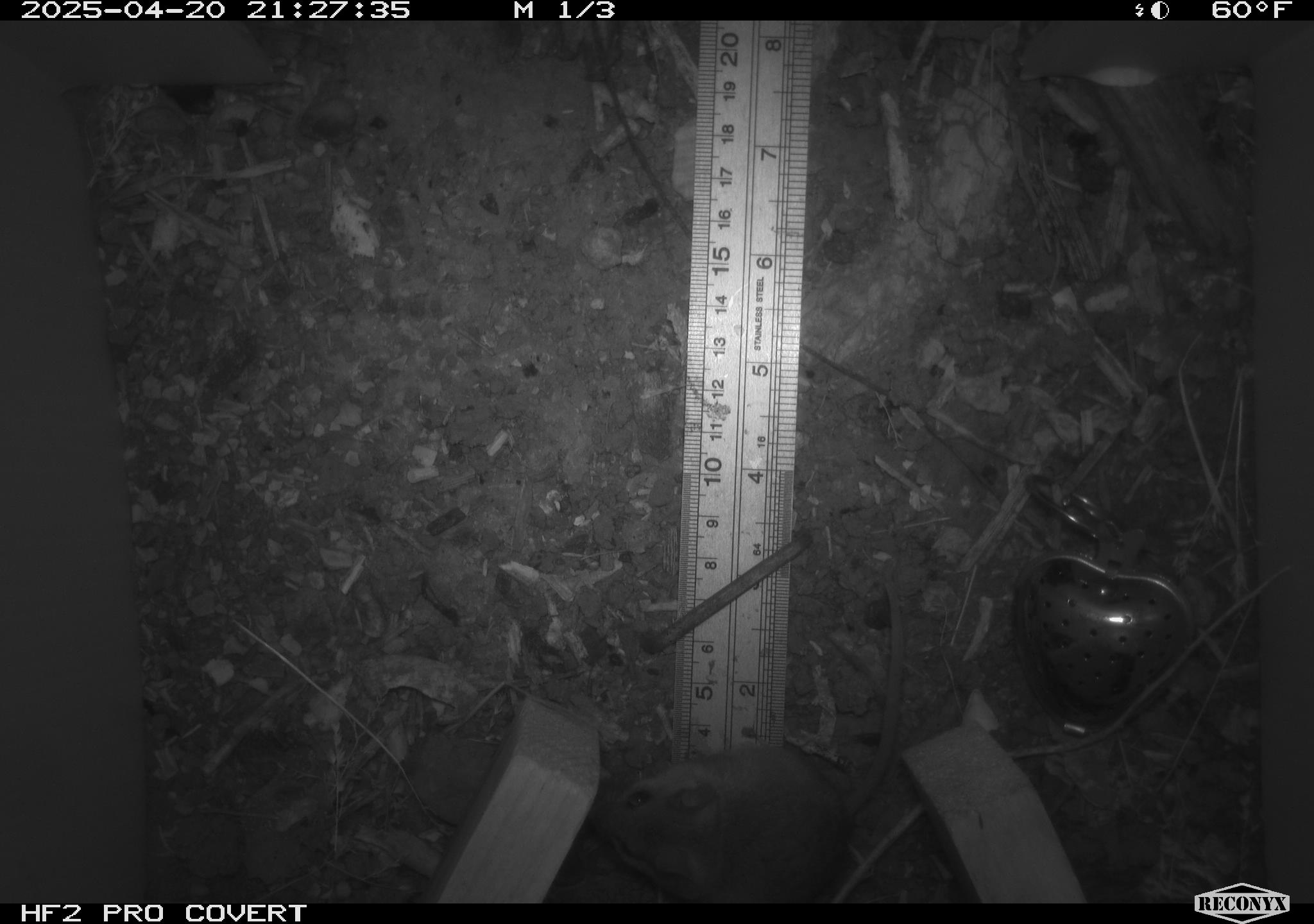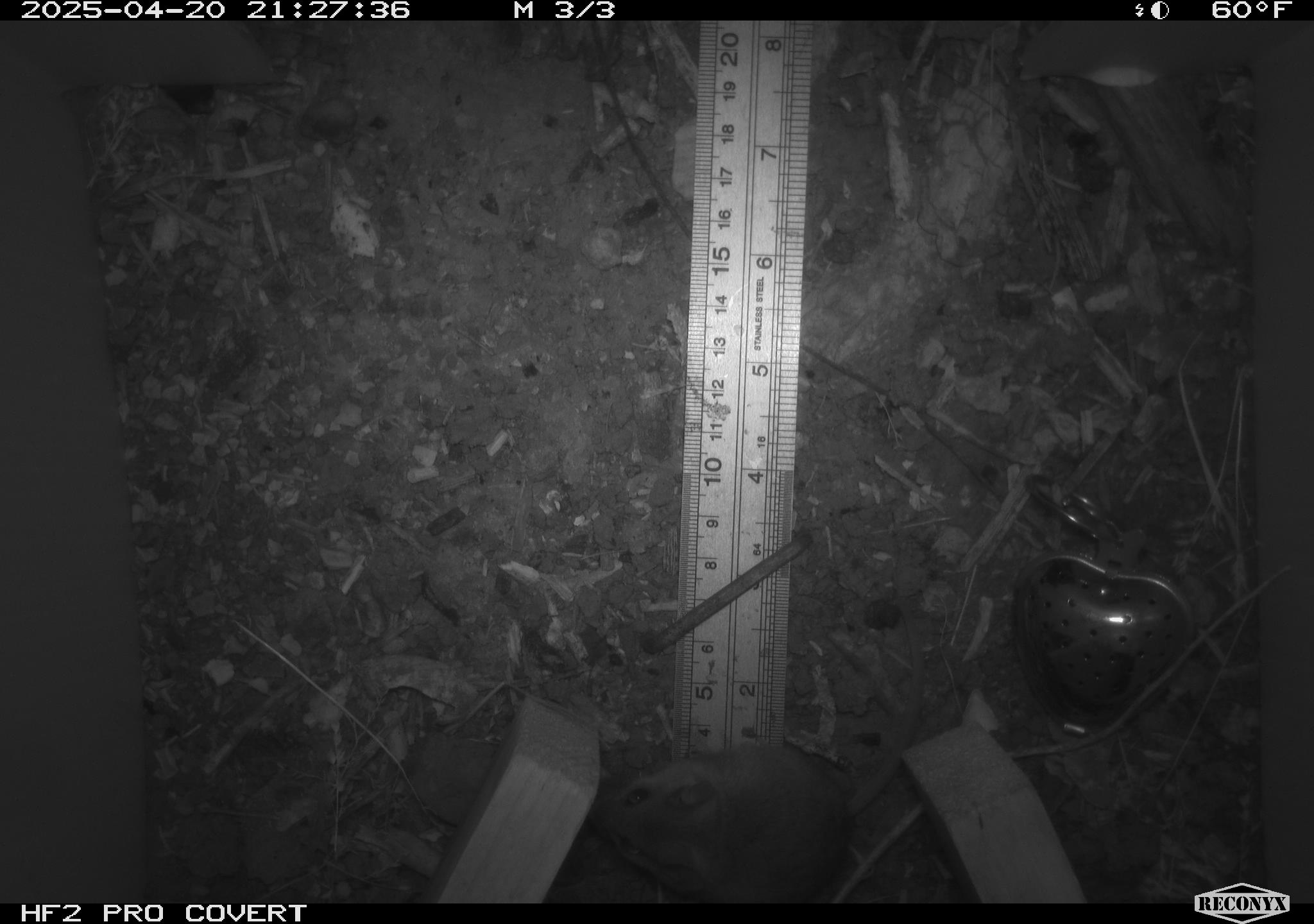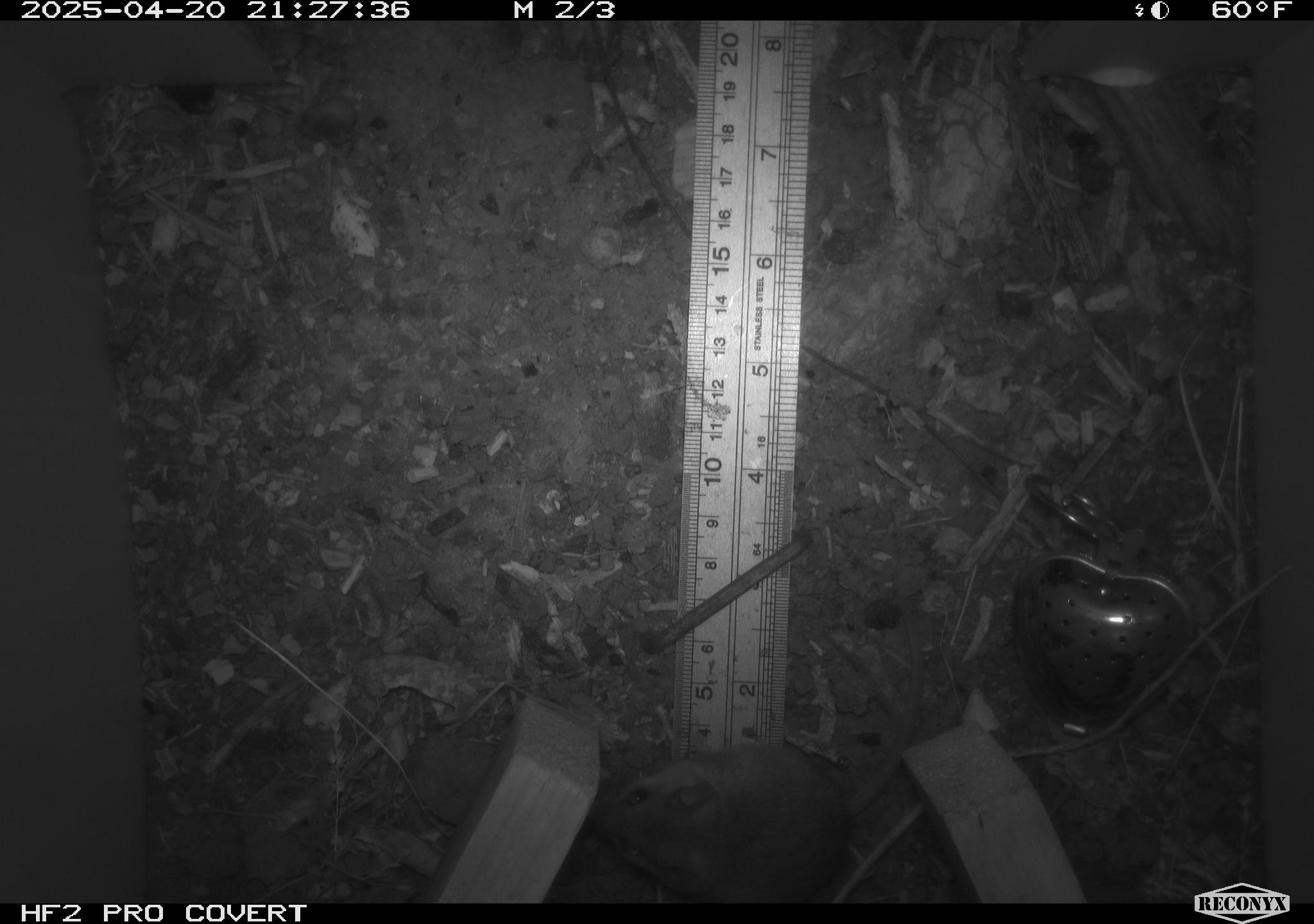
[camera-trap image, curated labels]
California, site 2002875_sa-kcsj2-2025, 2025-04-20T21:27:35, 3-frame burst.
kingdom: Animalia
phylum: Chordata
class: Mammalia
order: Rodentia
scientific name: Rodentia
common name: rodent